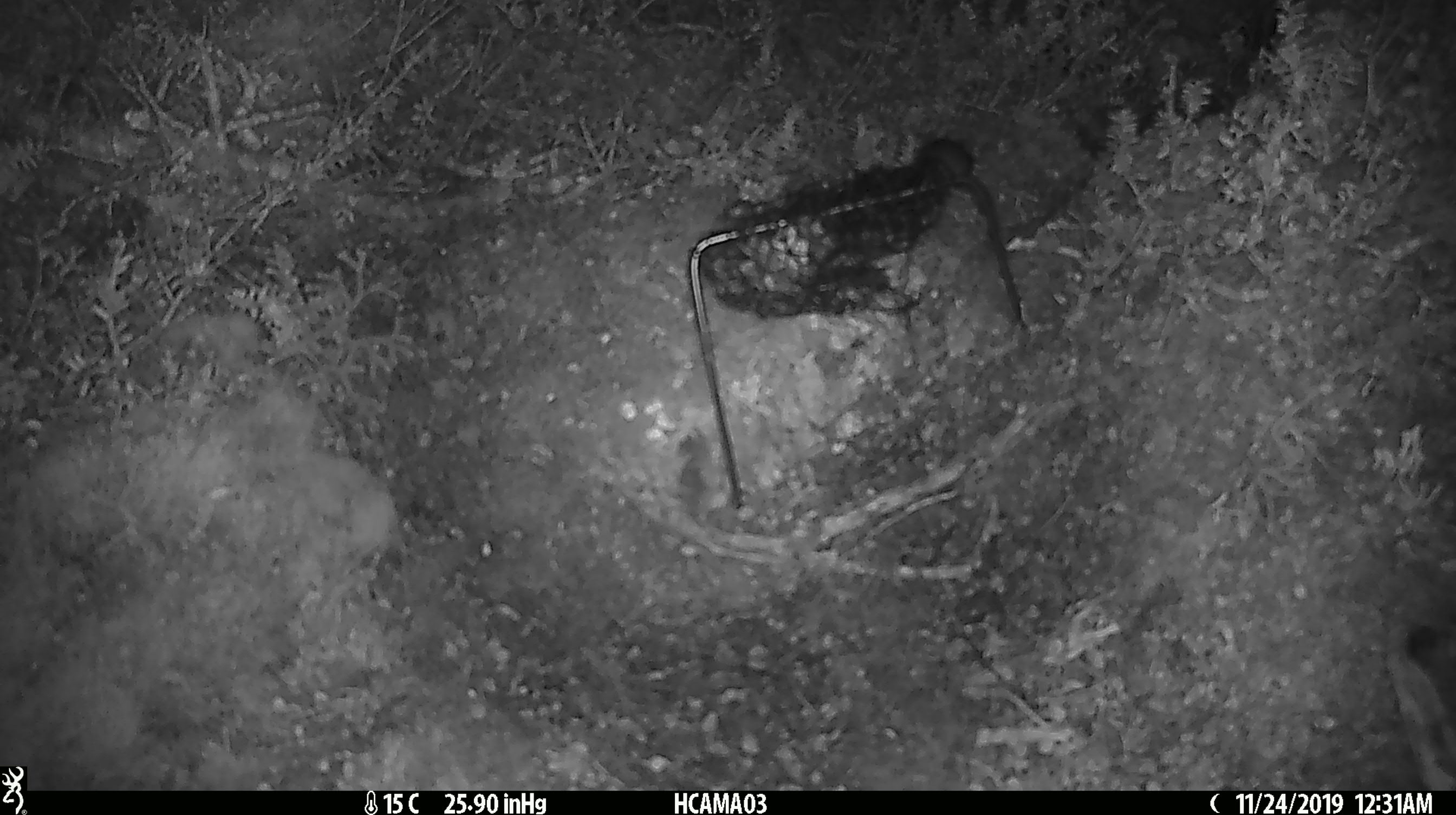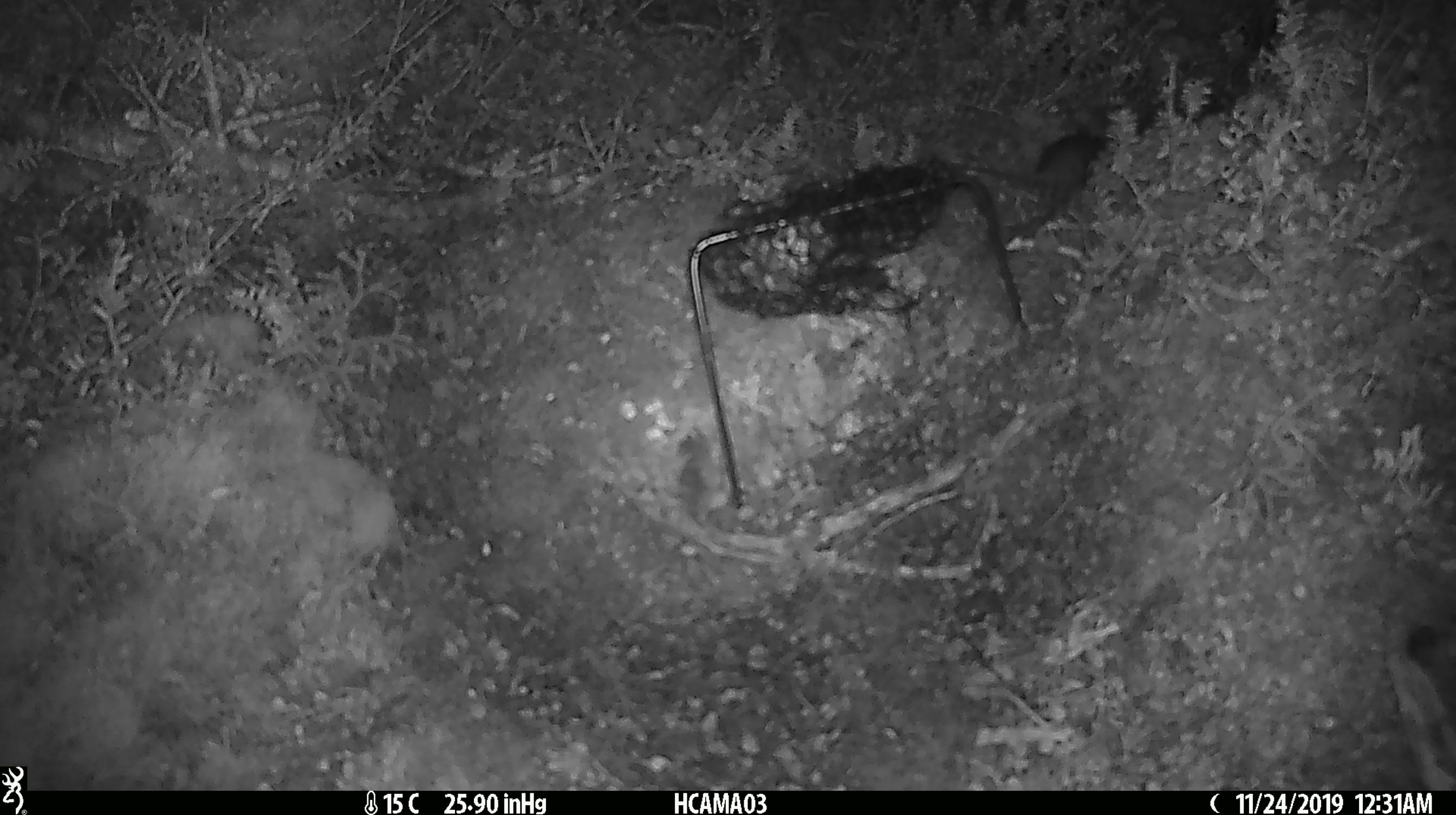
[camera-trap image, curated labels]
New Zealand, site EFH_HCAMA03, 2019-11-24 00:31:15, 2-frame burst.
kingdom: Animalia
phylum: Chordata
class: Mammalia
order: Rodentia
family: Muridae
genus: Mus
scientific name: Mus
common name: mouse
Mouse (Mus).